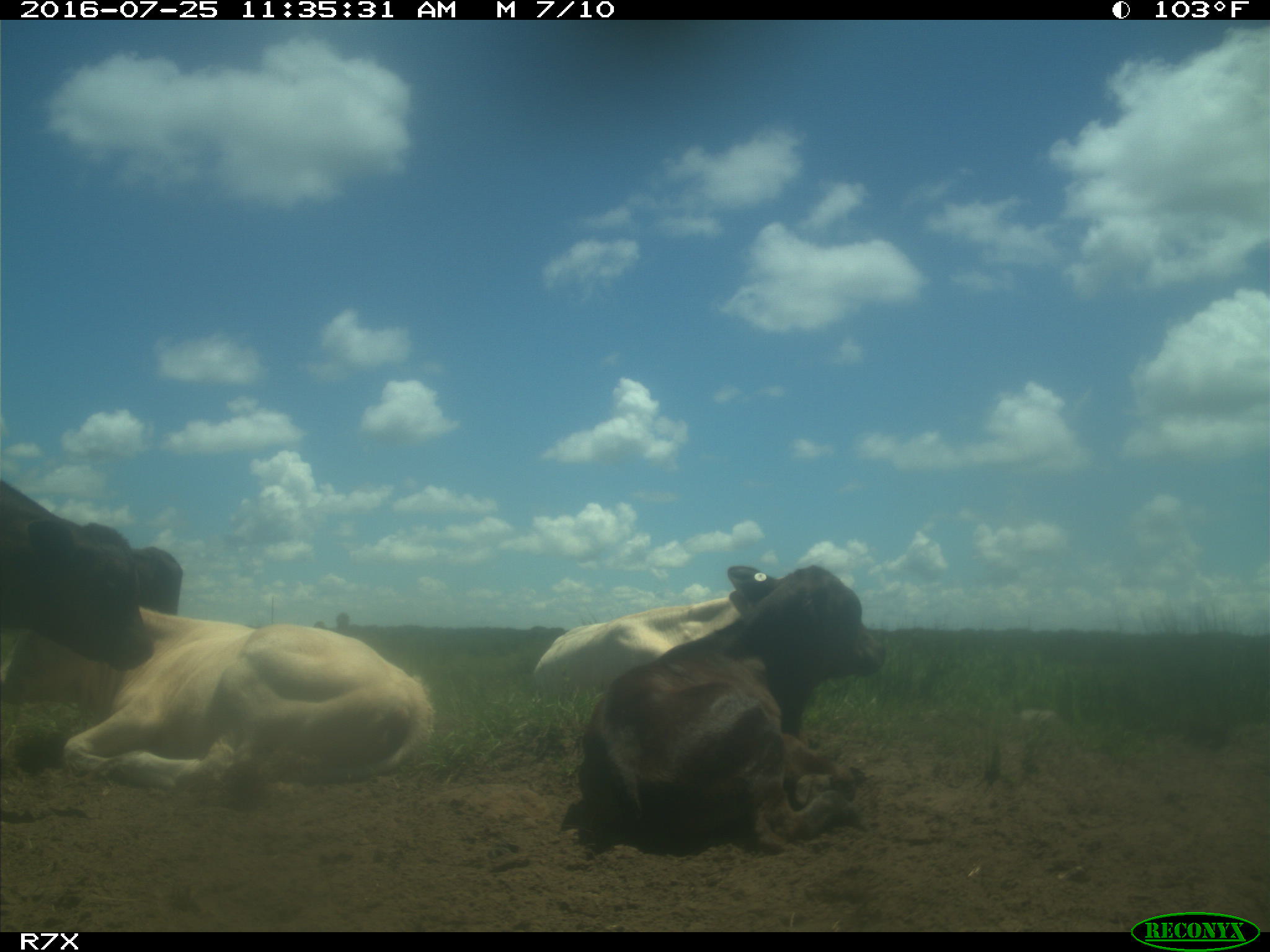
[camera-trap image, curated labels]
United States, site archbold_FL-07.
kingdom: Animalia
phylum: Chordata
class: Mammalia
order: Artiodactyla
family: Bovidae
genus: Bos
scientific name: Bos taurus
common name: domestic cow